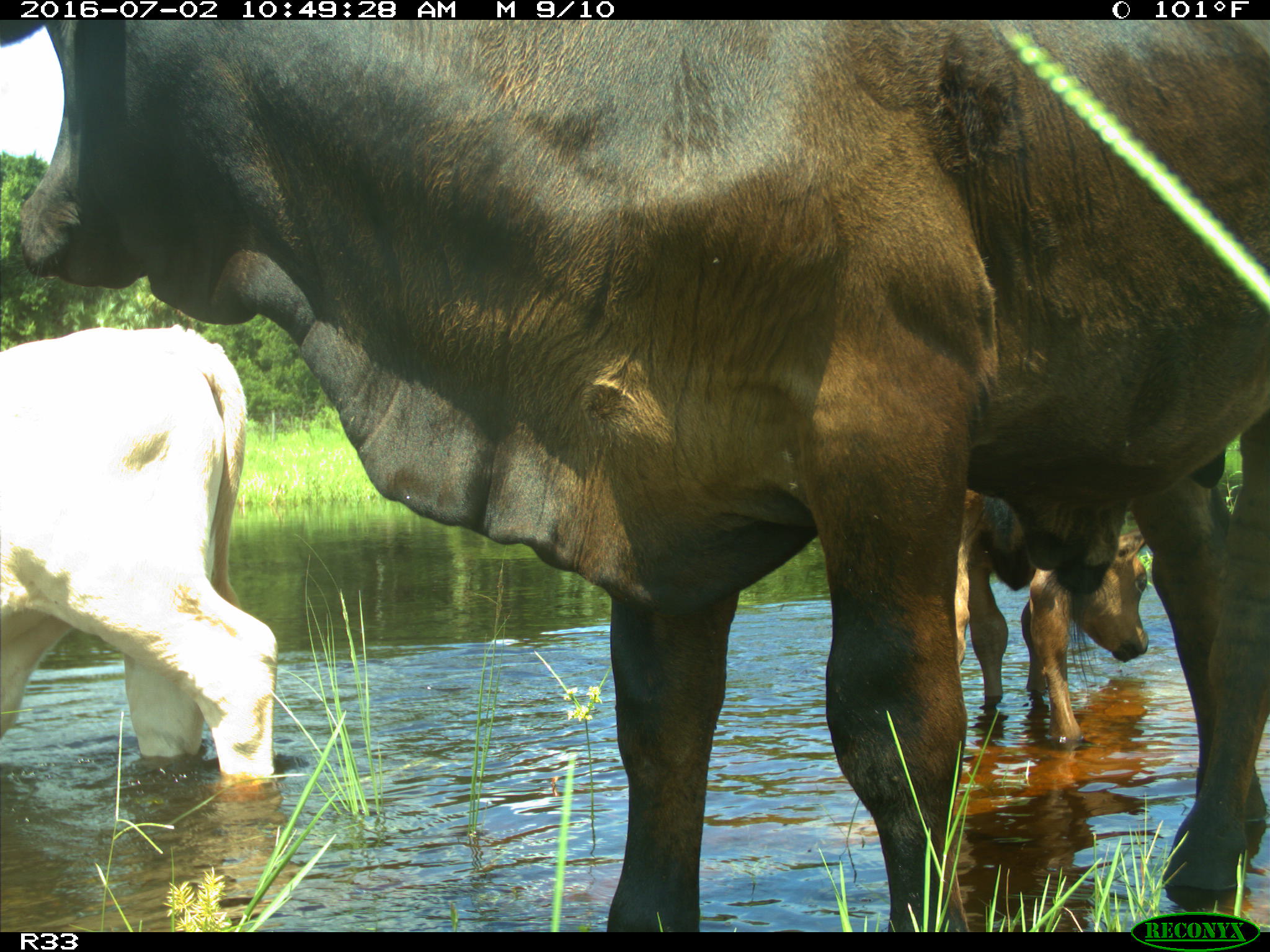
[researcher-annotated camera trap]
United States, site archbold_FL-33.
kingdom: Animalia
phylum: Chordata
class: Mammalia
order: Artiodactyla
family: Bovidae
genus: Bos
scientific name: Bos taurus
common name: domestic cow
Bos taurus (domestic cow).